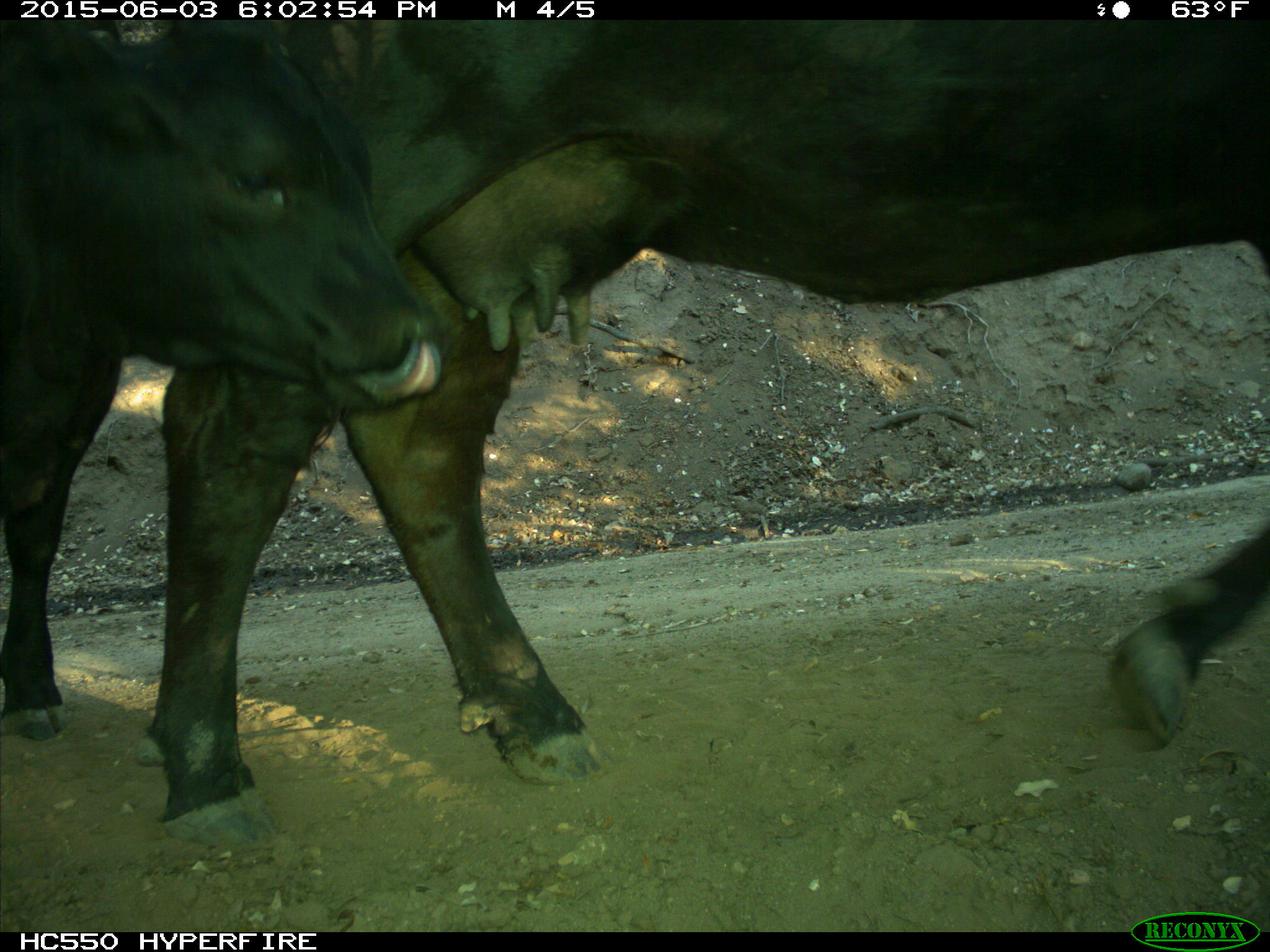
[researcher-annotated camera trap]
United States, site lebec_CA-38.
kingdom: Animalia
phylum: Chordata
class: Mammalia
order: Artiodactyla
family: Bovidae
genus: Bos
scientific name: Bos taurus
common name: domestic cow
Bos taurus (domestic cow).